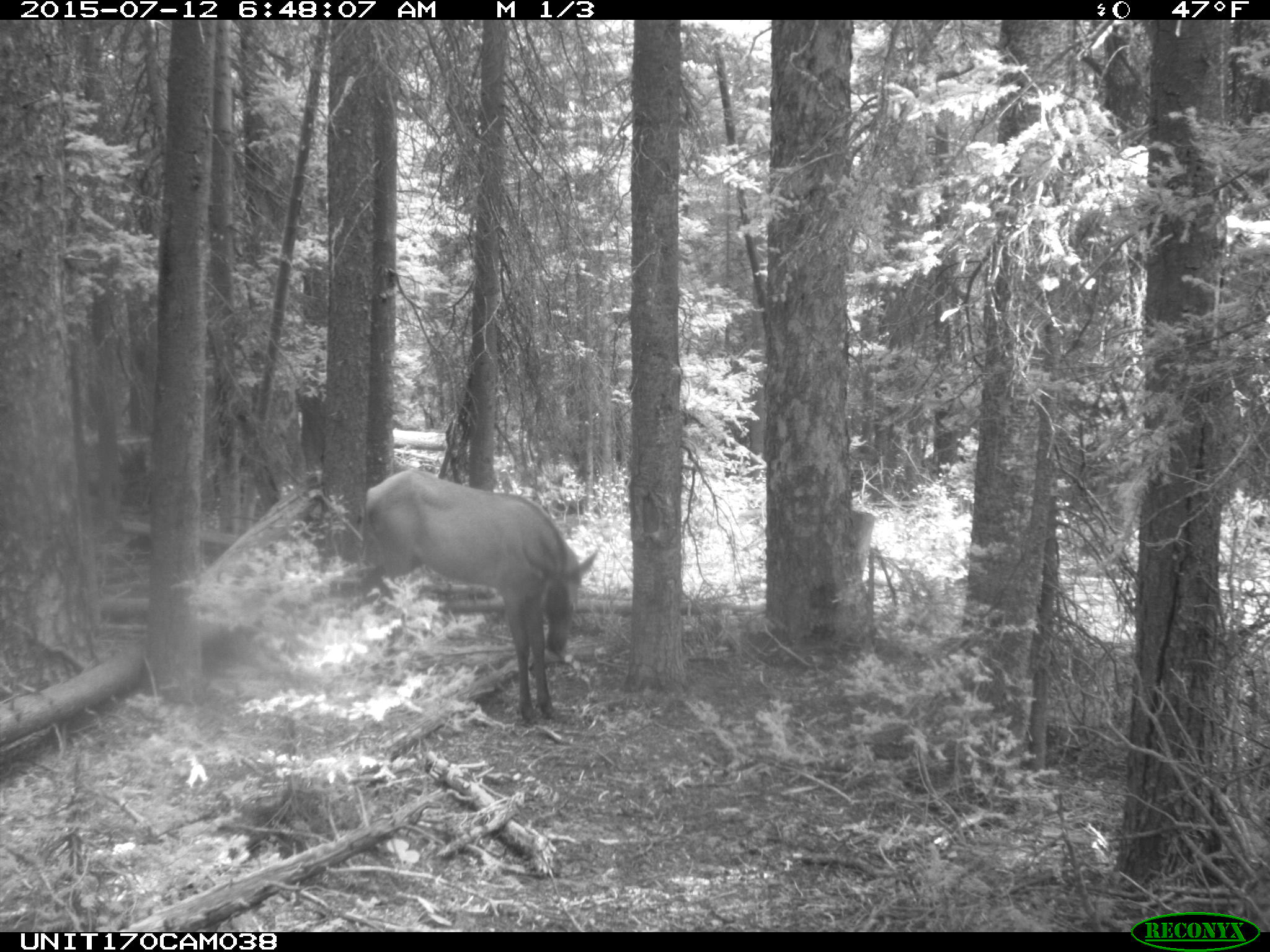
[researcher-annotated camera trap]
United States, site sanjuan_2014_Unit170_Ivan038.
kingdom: Animalia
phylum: Chordata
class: Mammalia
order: Artiodactyla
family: Cervidae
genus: Cervus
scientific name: Cervus elaphus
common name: red deer